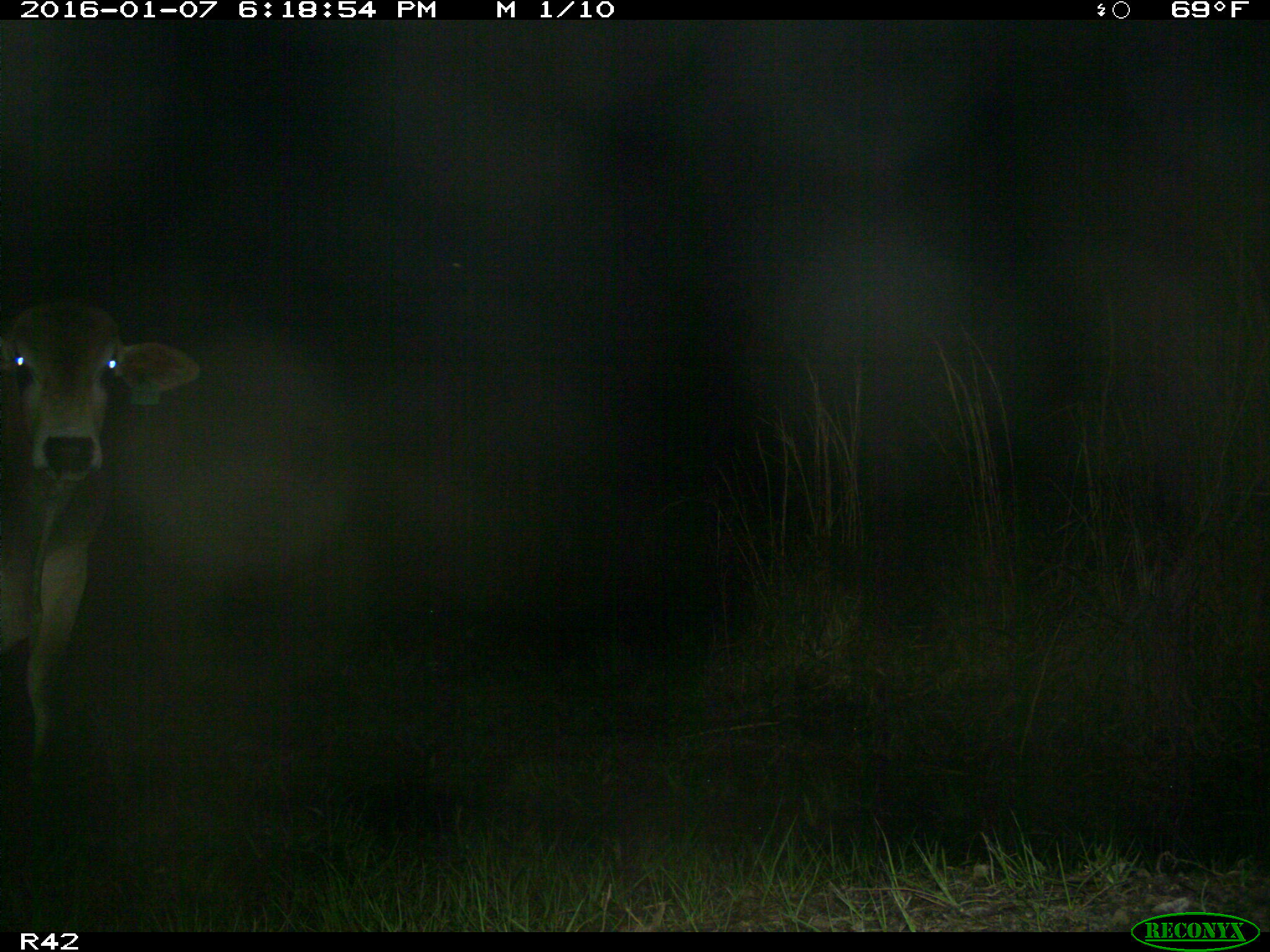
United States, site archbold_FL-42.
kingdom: Animalia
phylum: Chordata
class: Mammalia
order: Artiodactyla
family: Bovidae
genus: Bos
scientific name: Bos taurus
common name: domestic cow